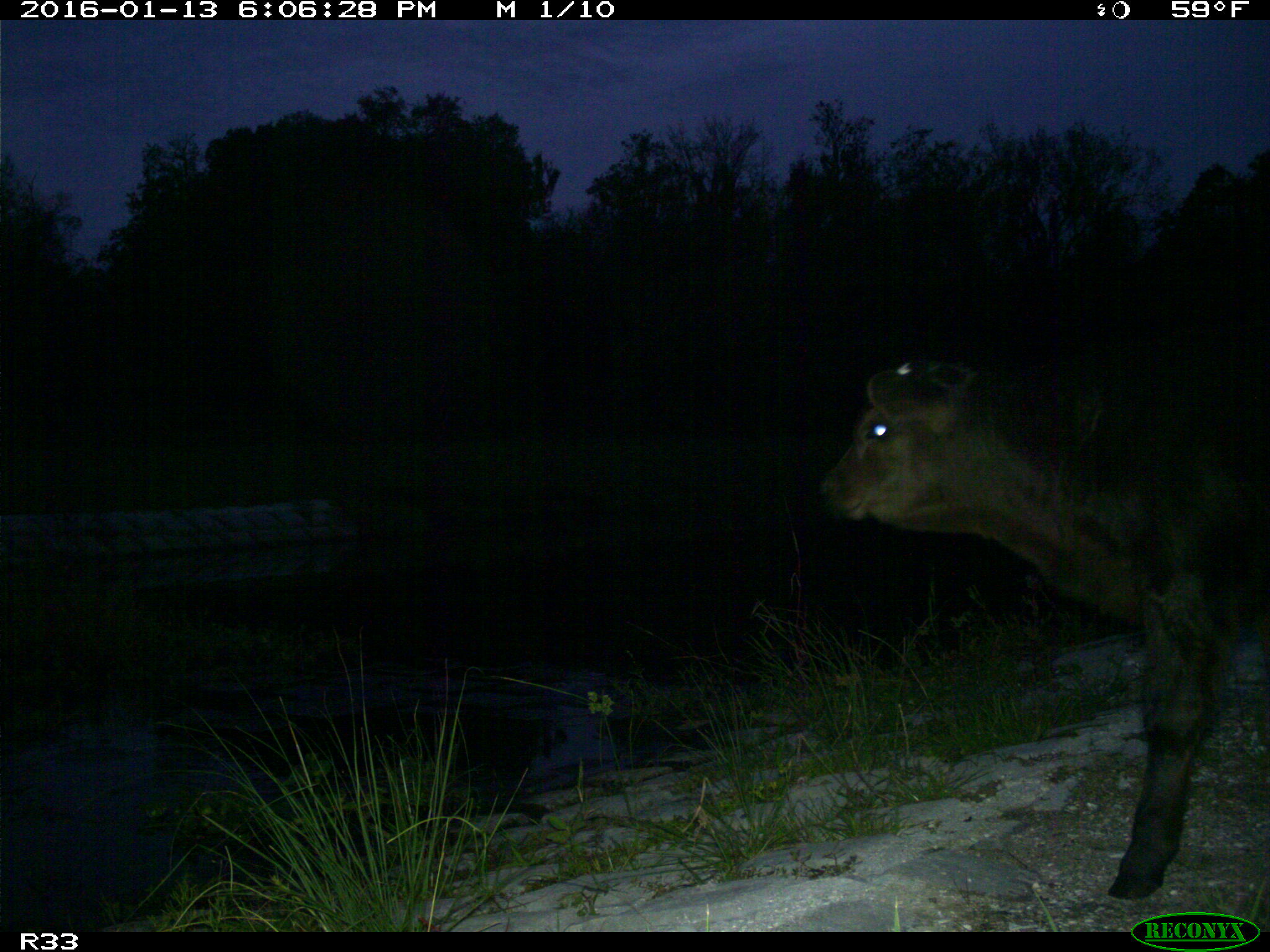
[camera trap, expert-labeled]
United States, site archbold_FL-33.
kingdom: Animalia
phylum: Chordata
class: Mammalia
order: Artiodactyla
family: Bovidae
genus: Bos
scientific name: Bos taurus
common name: domestic cow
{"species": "Bos taurus (domestic cow)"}